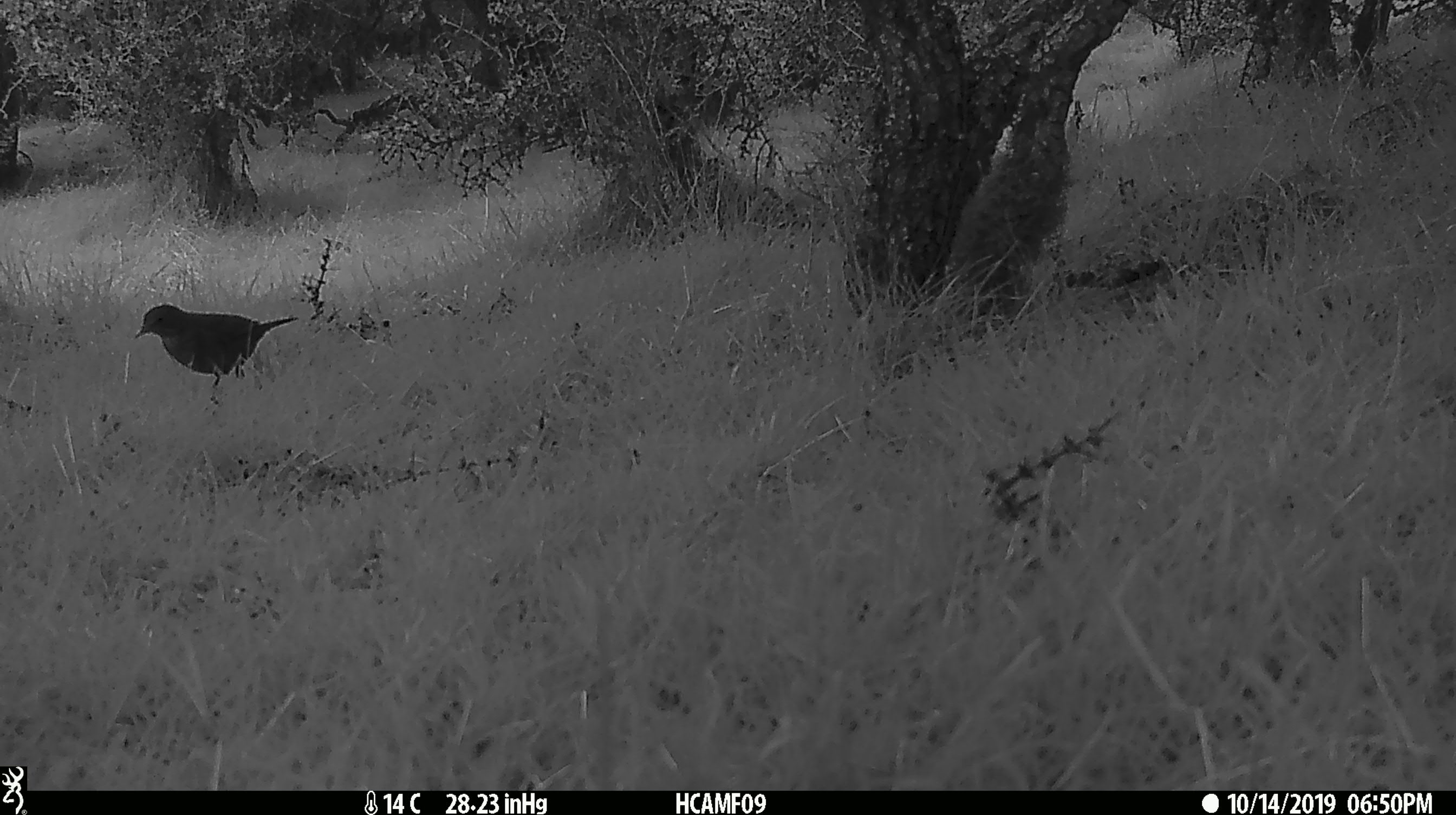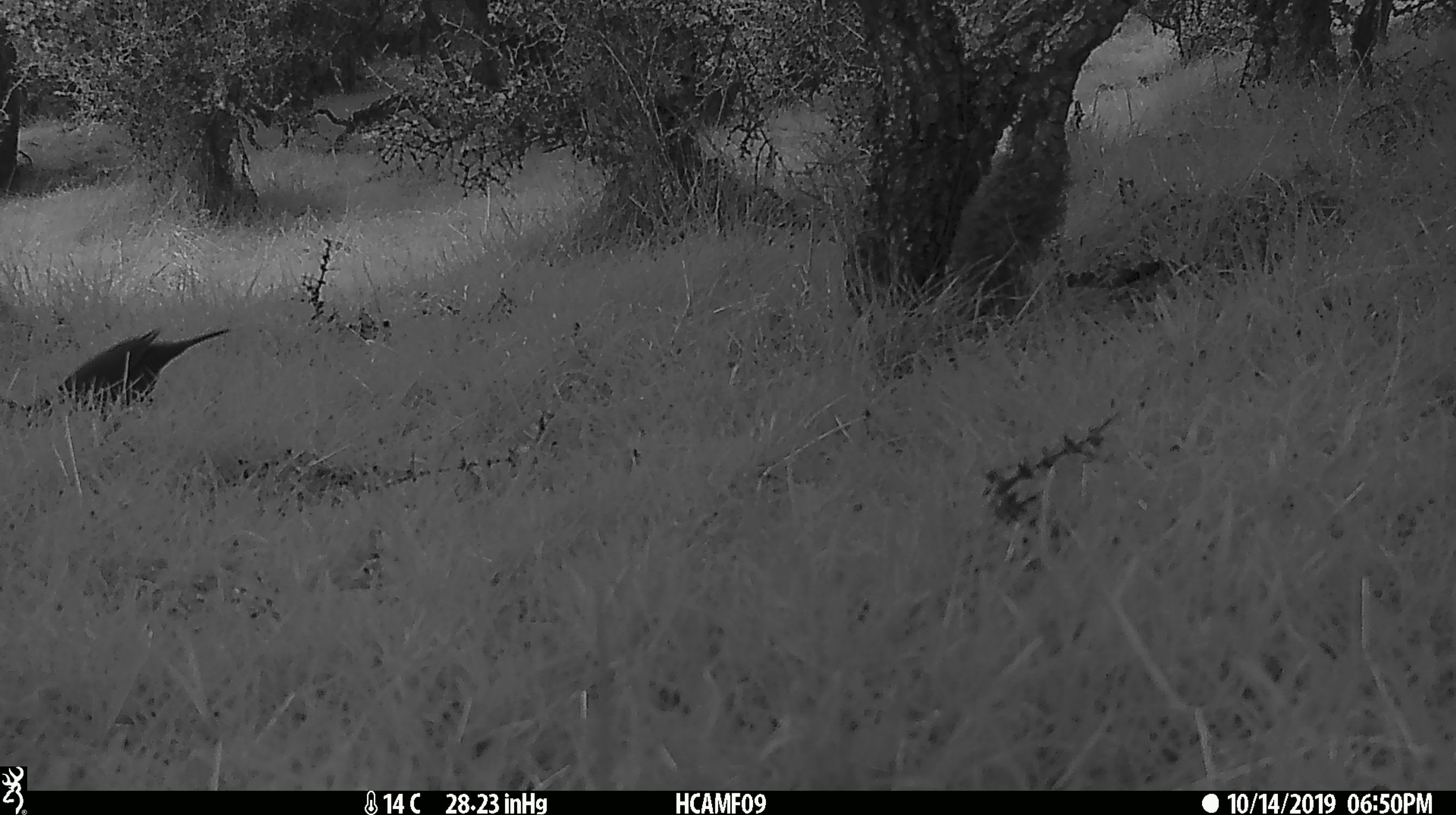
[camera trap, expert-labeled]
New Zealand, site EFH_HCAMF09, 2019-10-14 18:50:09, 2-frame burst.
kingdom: Animalia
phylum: Chordata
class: Aves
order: Passeriformes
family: Turdidae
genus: Turdus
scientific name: Turdus merula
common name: eurasian blackbird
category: blackbird